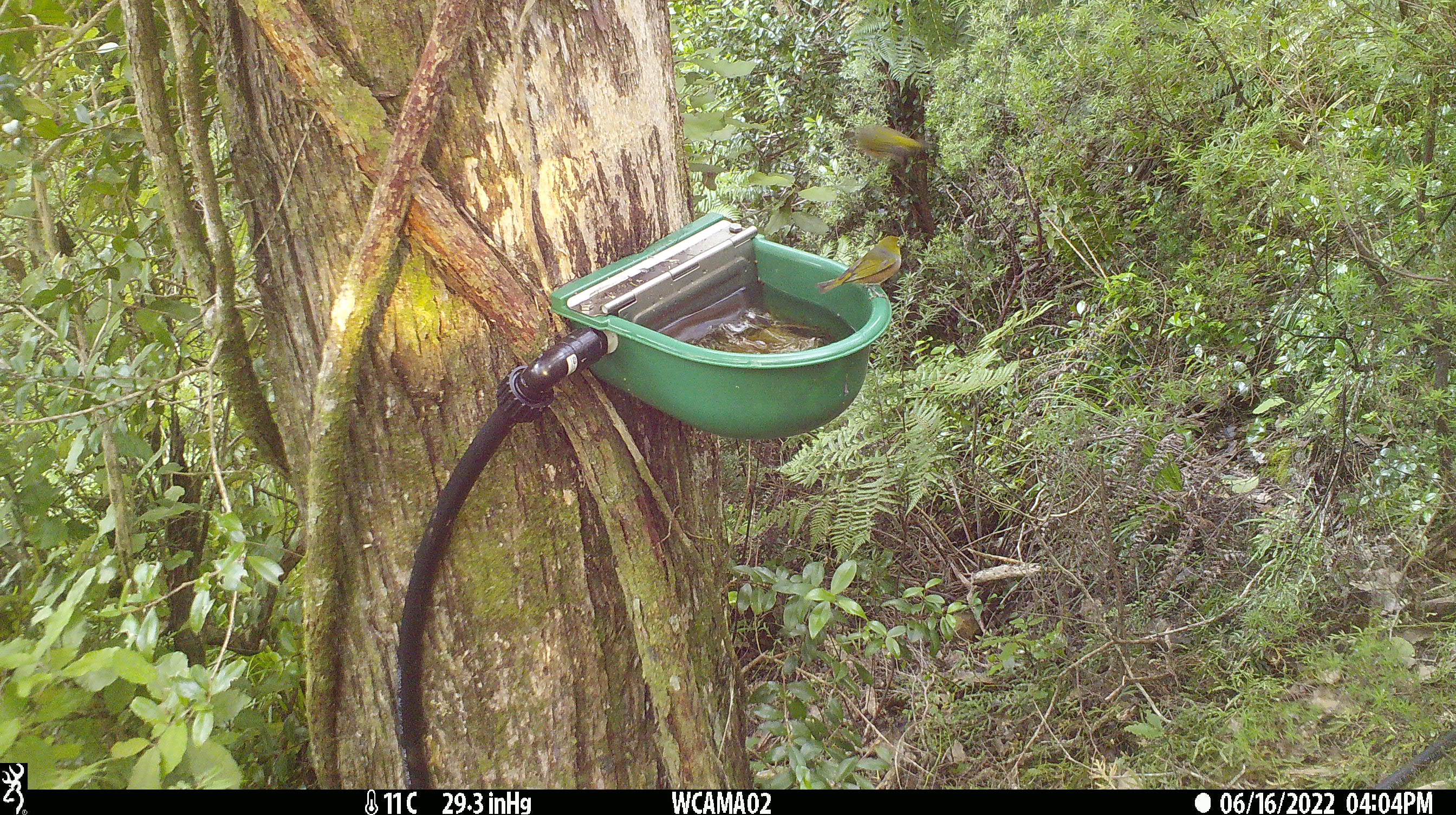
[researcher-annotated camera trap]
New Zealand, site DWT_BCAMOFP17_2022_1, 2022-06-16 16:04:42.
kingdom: Animalia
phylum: Chordata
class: Aves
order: Passeriformes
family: Zosteropidae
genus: Zosterops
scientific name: Zosterops lateralis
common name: silvereye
Silvereye (Zosterops lateralis).